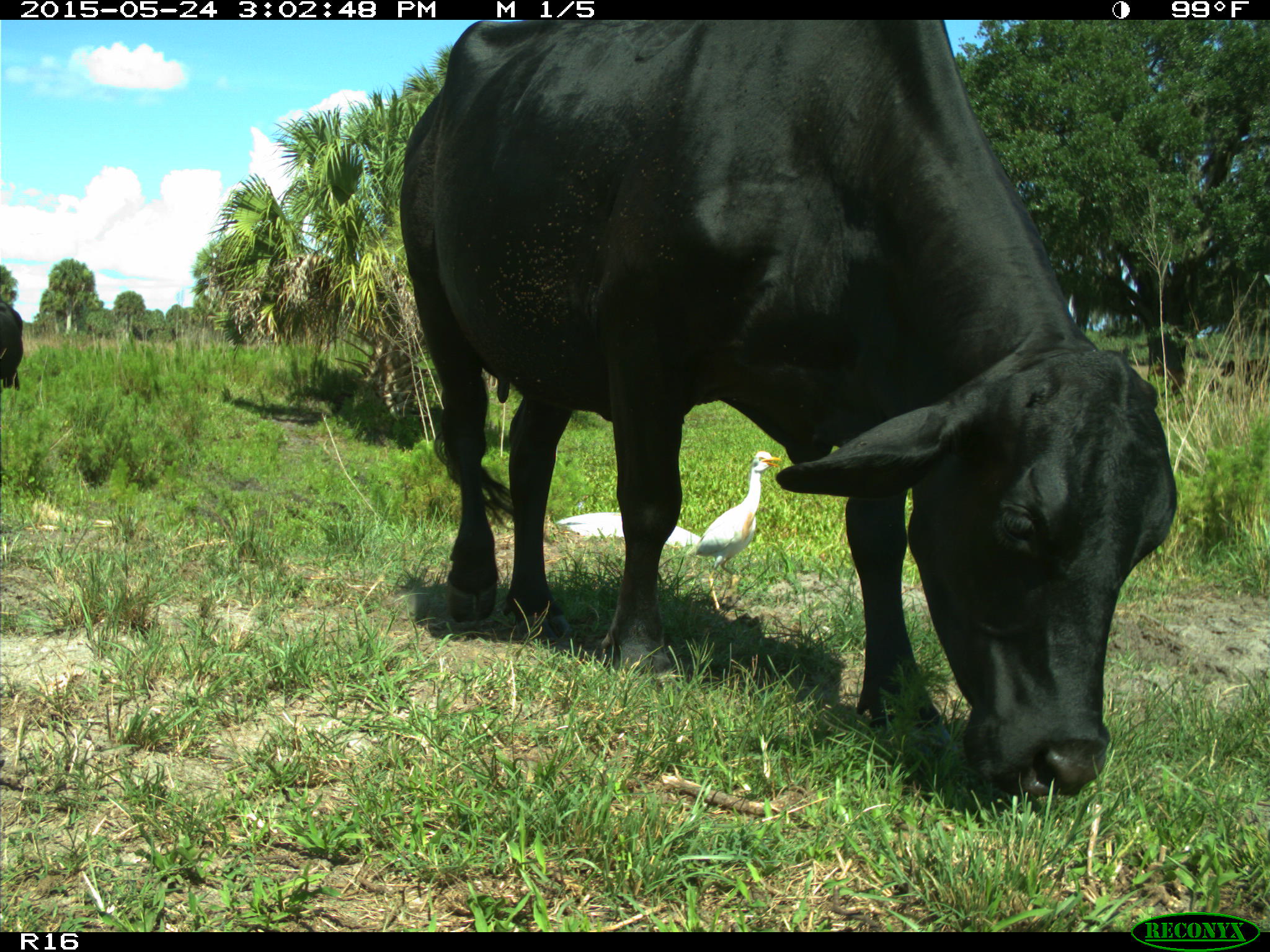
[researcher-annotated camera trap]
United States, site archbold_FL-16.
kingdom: Animalia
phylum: Chordata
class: Mammalia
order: Artiodactyla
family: Bovidae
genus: Bos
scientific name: Bos taurus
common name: domestic cow